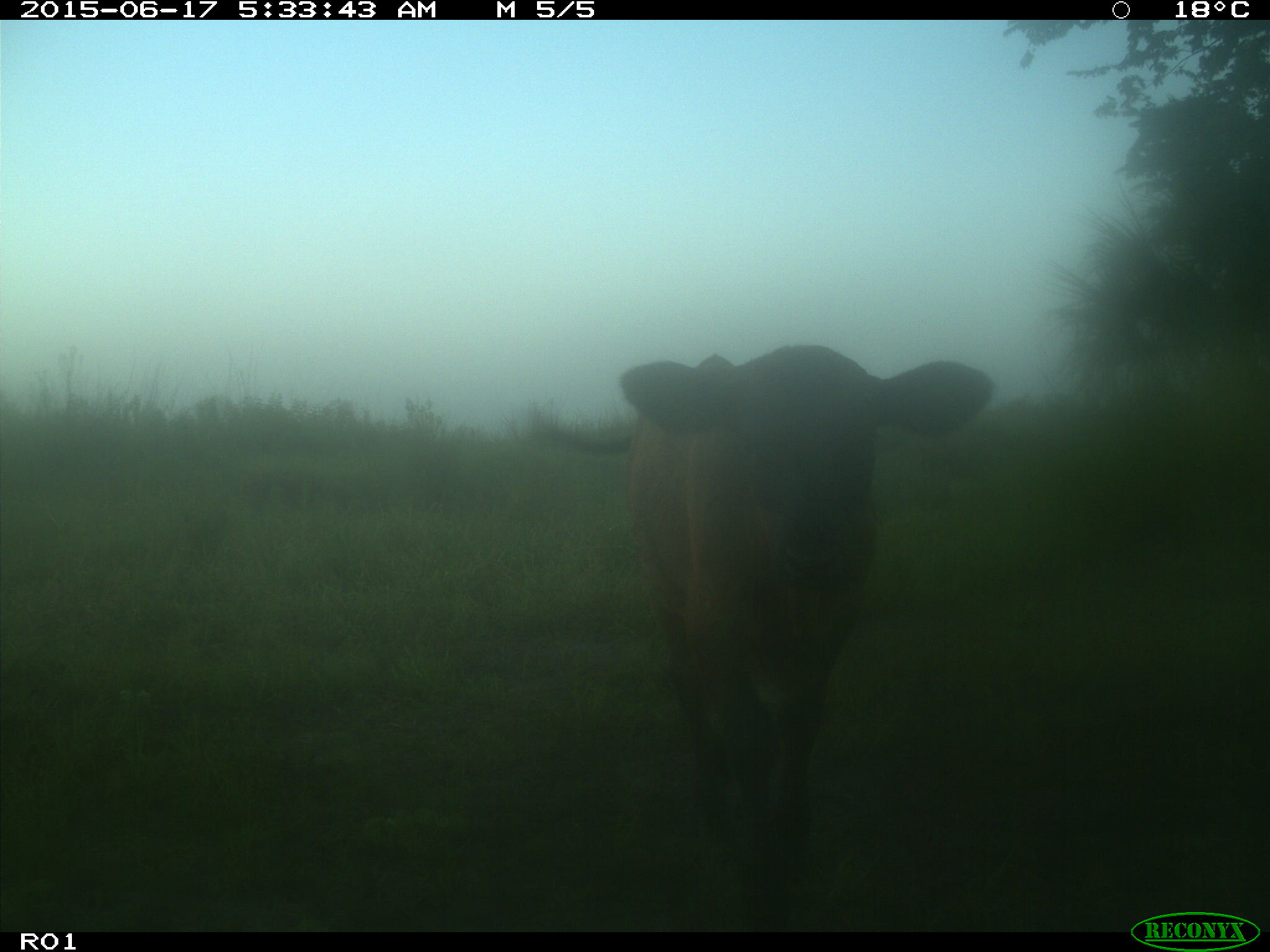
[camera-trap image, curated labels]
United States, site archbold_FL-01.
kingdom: Animalia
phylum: Chordata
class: Mammalia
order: Artiodactyla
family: Bovidae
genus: Bos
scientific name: Bos taurus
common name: domestic cow